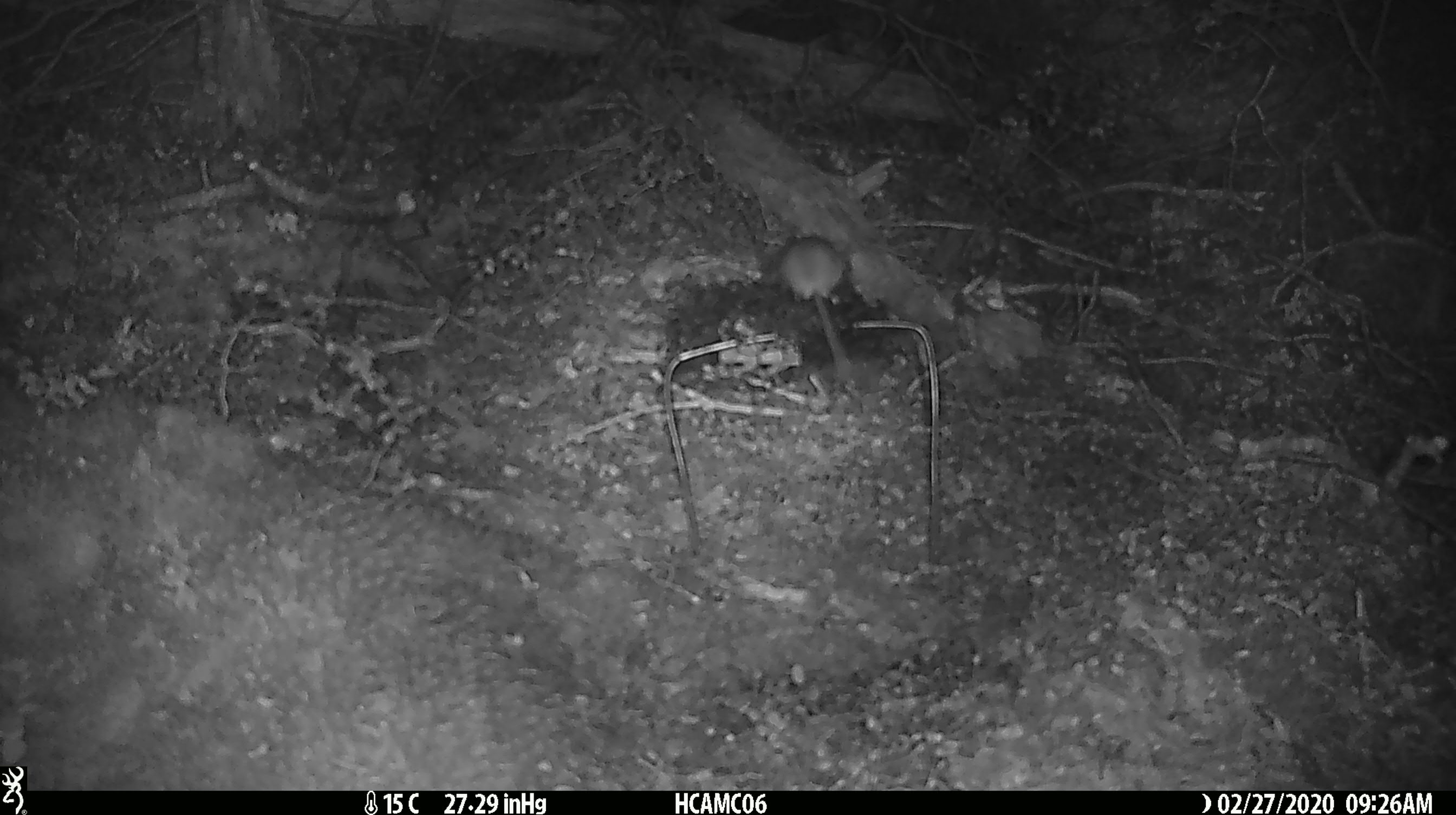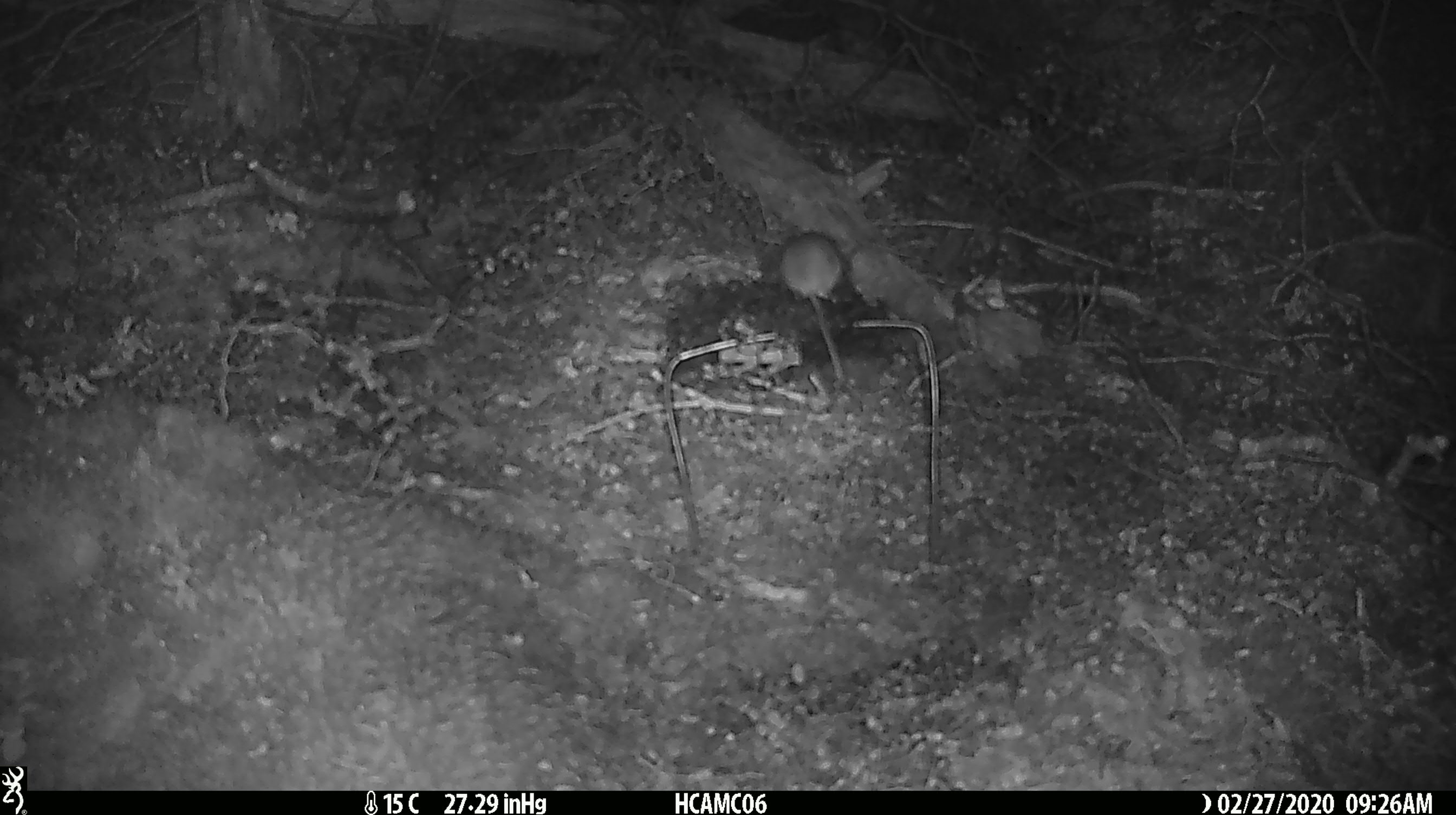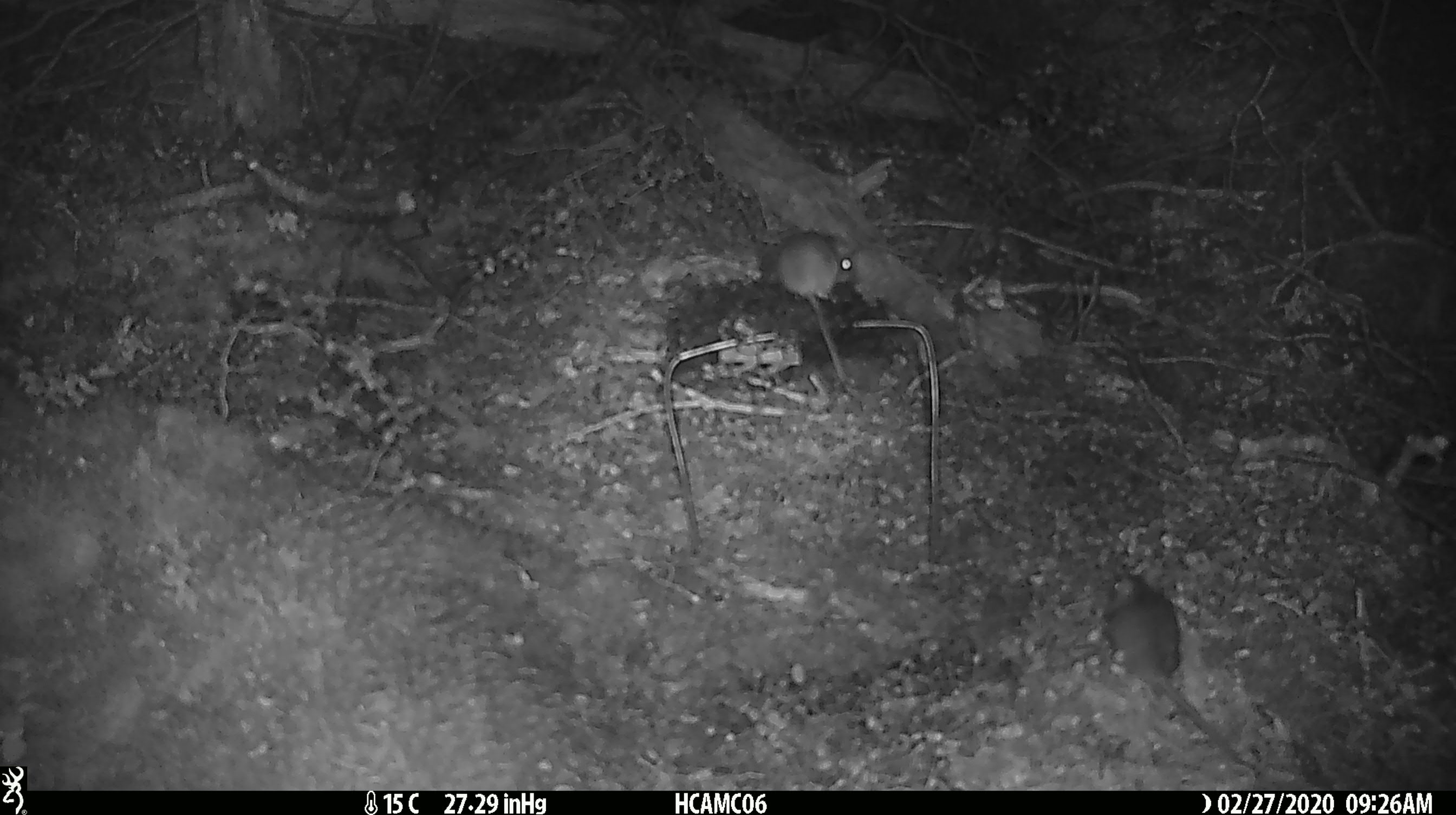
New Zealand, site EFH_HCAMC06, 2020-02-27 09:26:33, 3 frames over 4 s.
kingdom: Animalia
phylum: Chordata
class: Mammalia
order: Rodentia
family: Muridae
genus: Mus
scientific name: Mus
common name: mouse